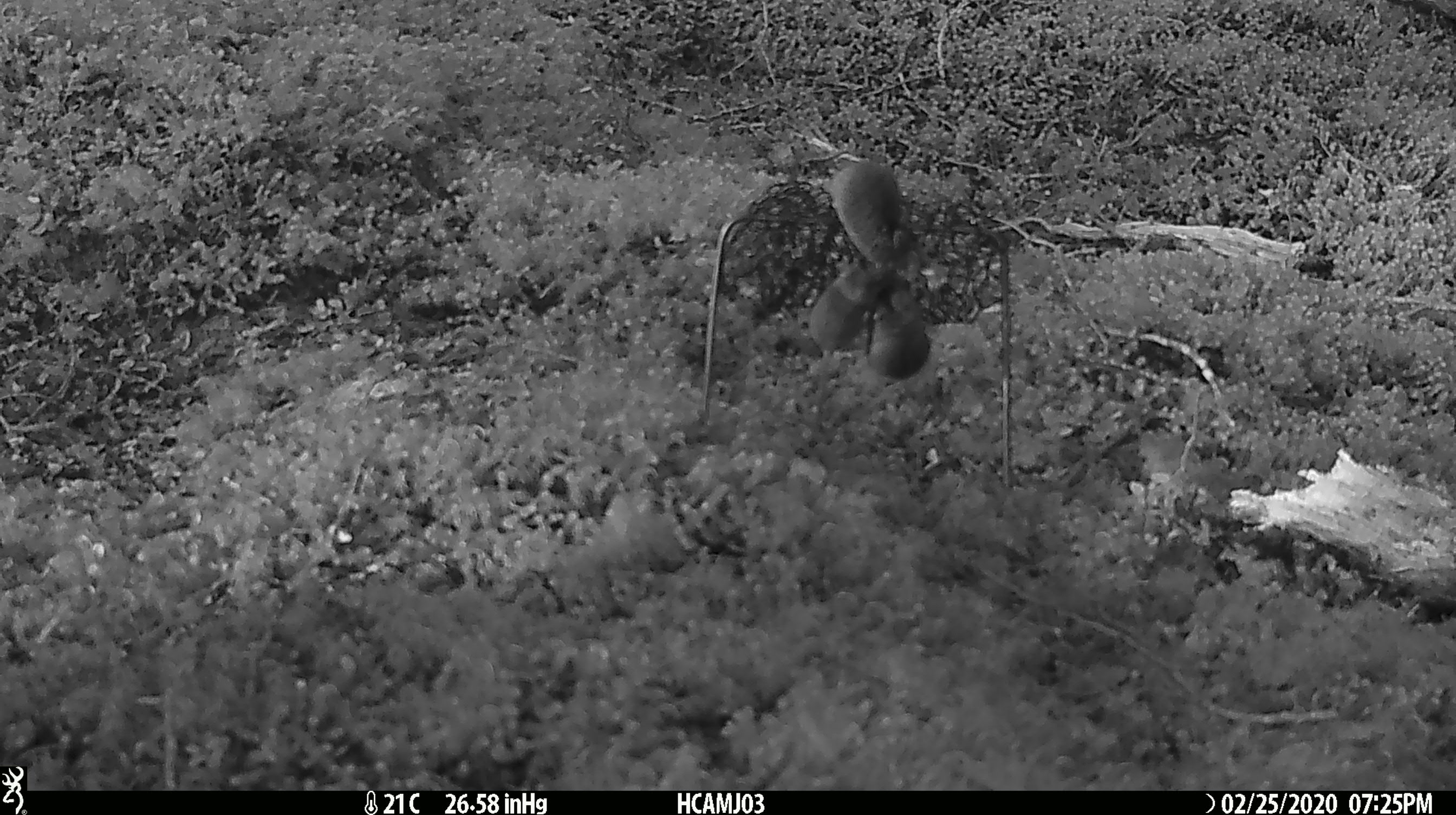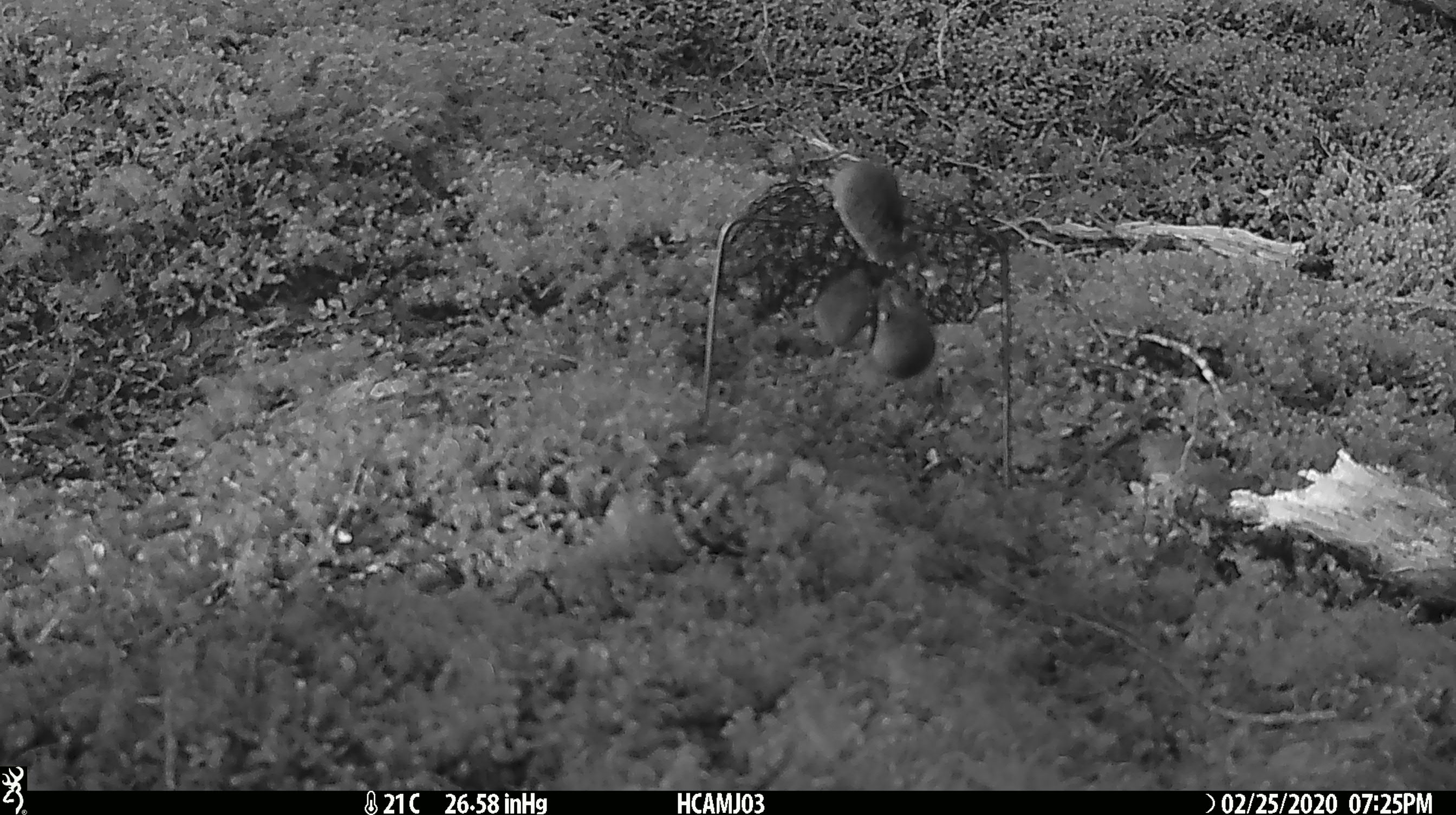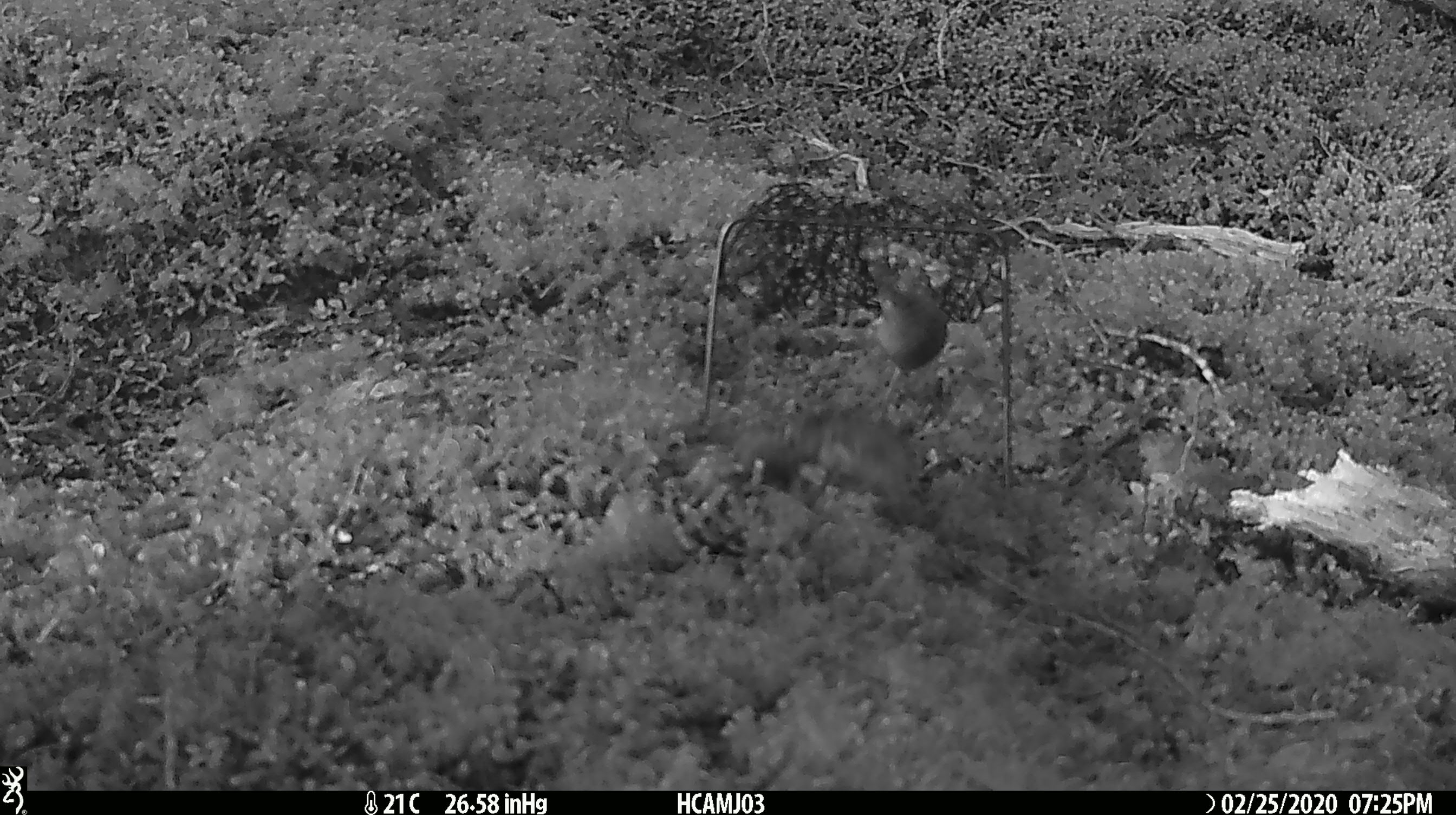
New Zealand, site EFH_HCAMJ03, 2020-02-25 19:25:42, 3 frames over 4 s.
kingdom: Animalia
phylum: Chordata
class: Mammalia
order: Rodentia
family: Muridae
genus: Mus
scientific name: Mus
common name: mouse